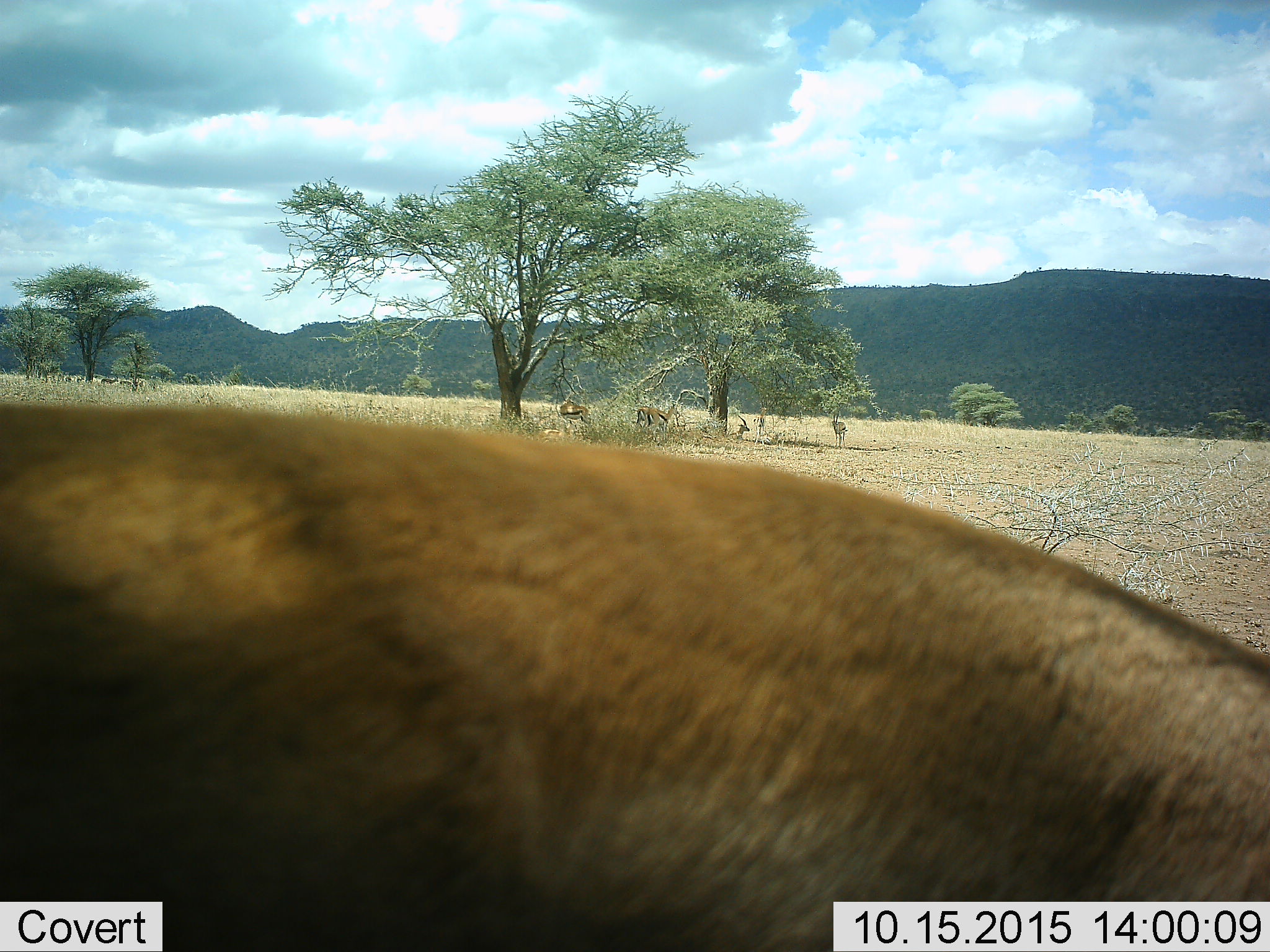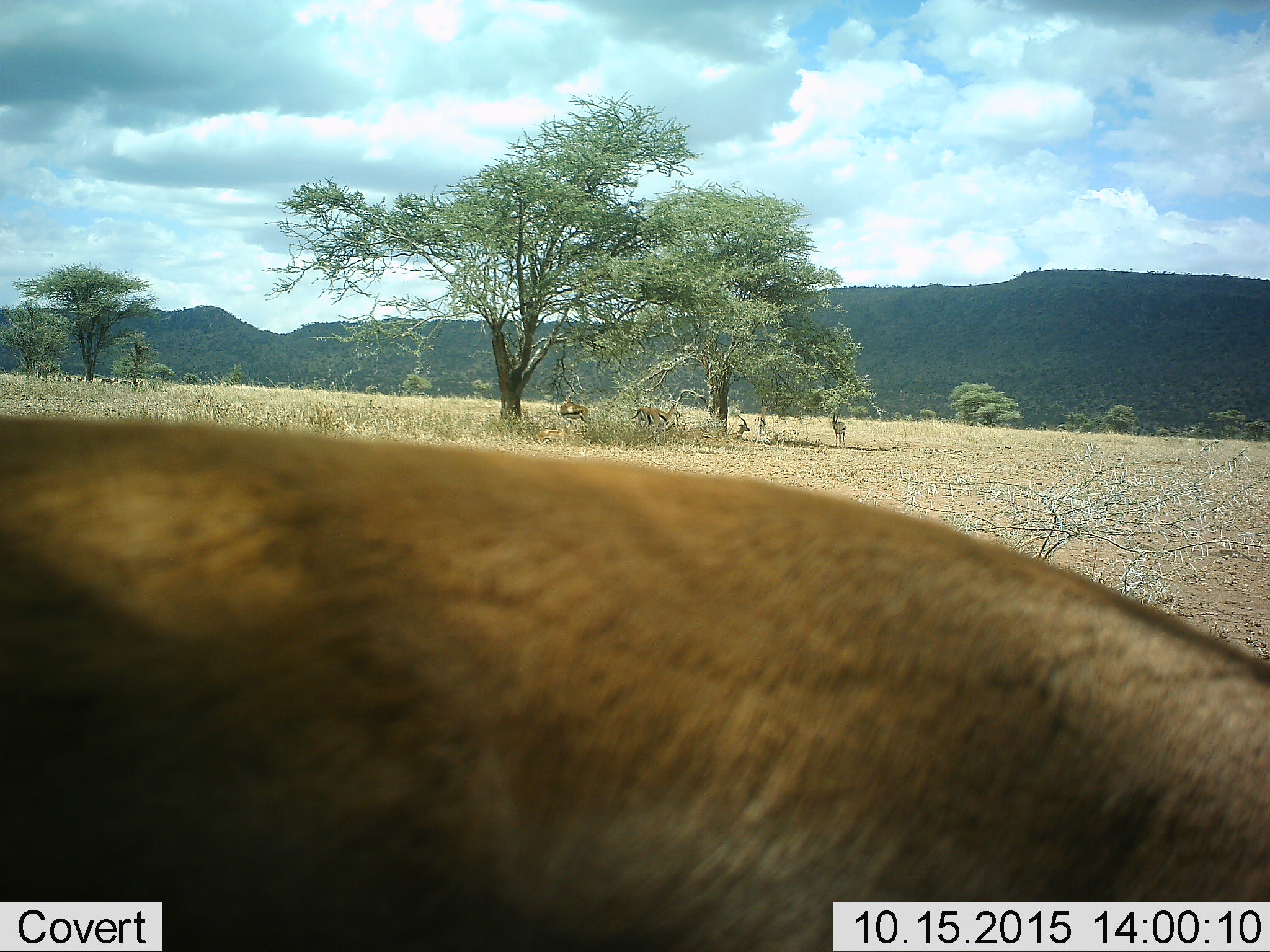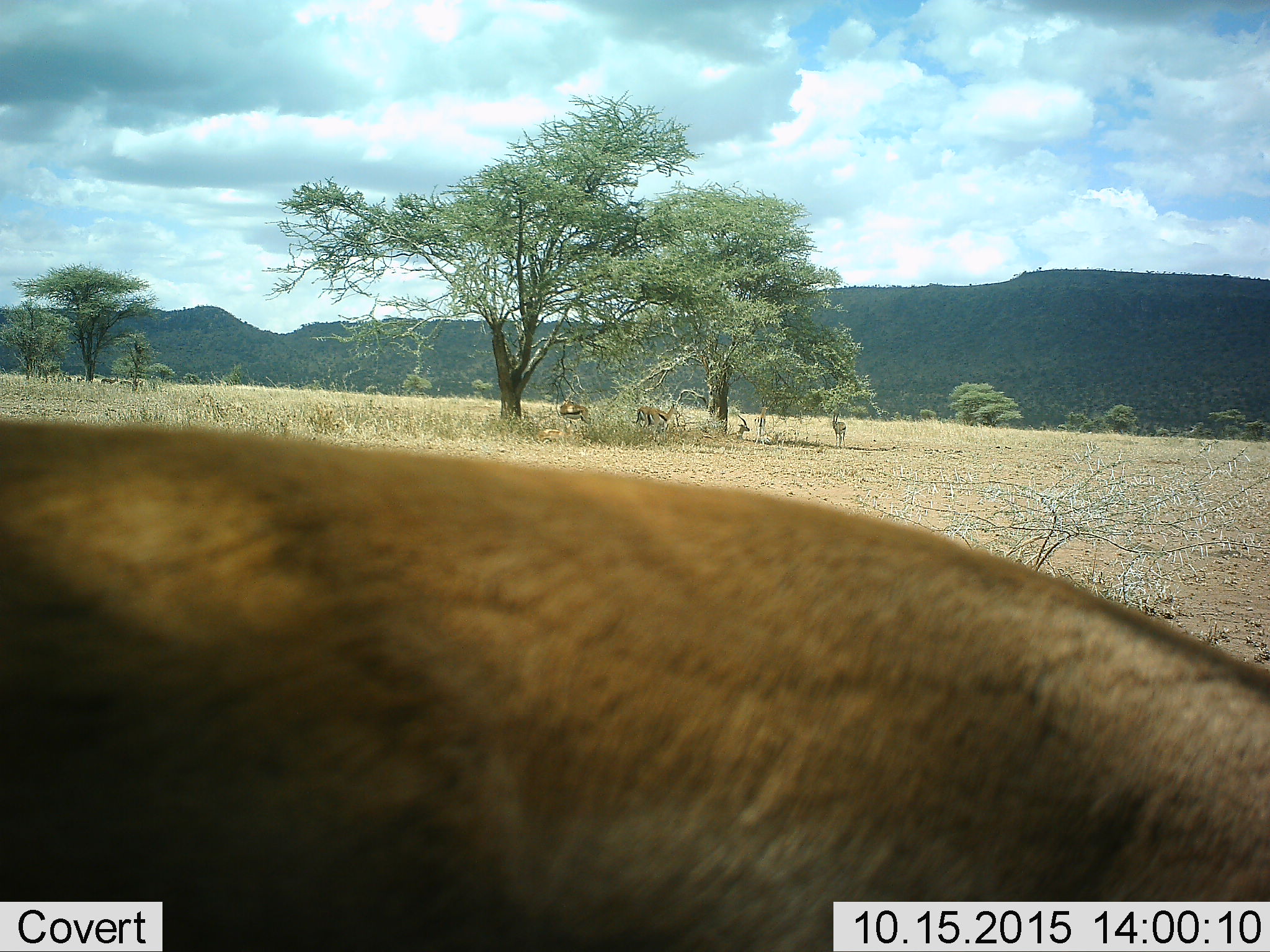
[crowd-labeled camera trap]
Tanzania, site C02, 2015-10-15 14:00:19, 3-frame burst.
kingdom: Animalia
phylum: Chordata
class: Mammalia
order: Artiodactyla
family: Bovidae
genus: Eudorcas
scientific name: Eudorcas thomsonii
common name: thomson's gazelle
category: gazellethomsons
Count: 7.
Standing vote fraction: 93%.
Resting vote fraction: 53%.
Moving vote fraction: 20%.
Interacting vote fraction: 0%.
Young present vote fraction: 0%.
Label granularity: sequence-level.